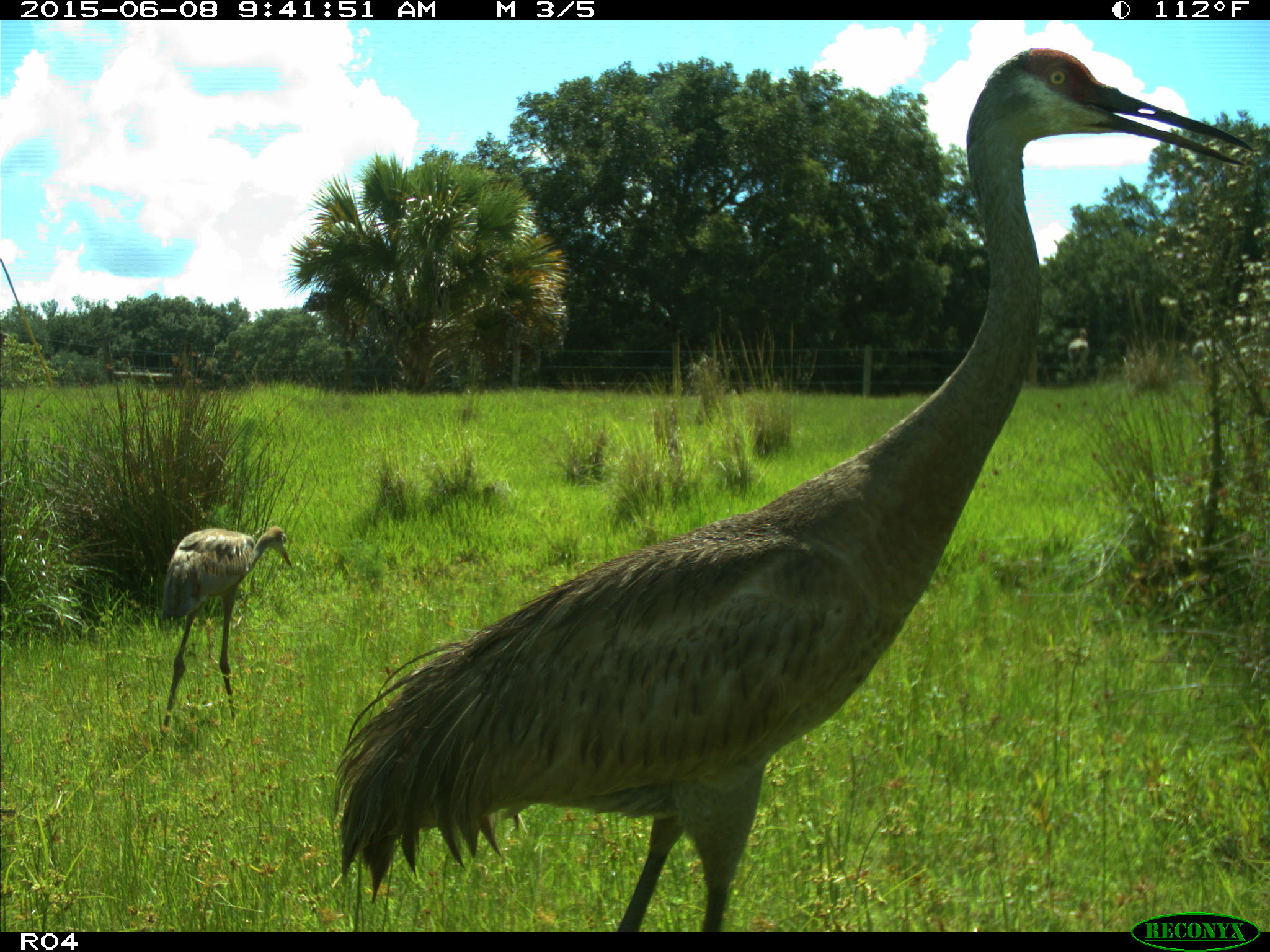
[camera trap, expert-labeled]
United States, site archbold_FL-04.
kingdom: Animalia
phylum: Chordata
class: Aves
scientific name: Aves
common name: birds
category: unidentified bird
Unidentified bird (birds) (Aves).